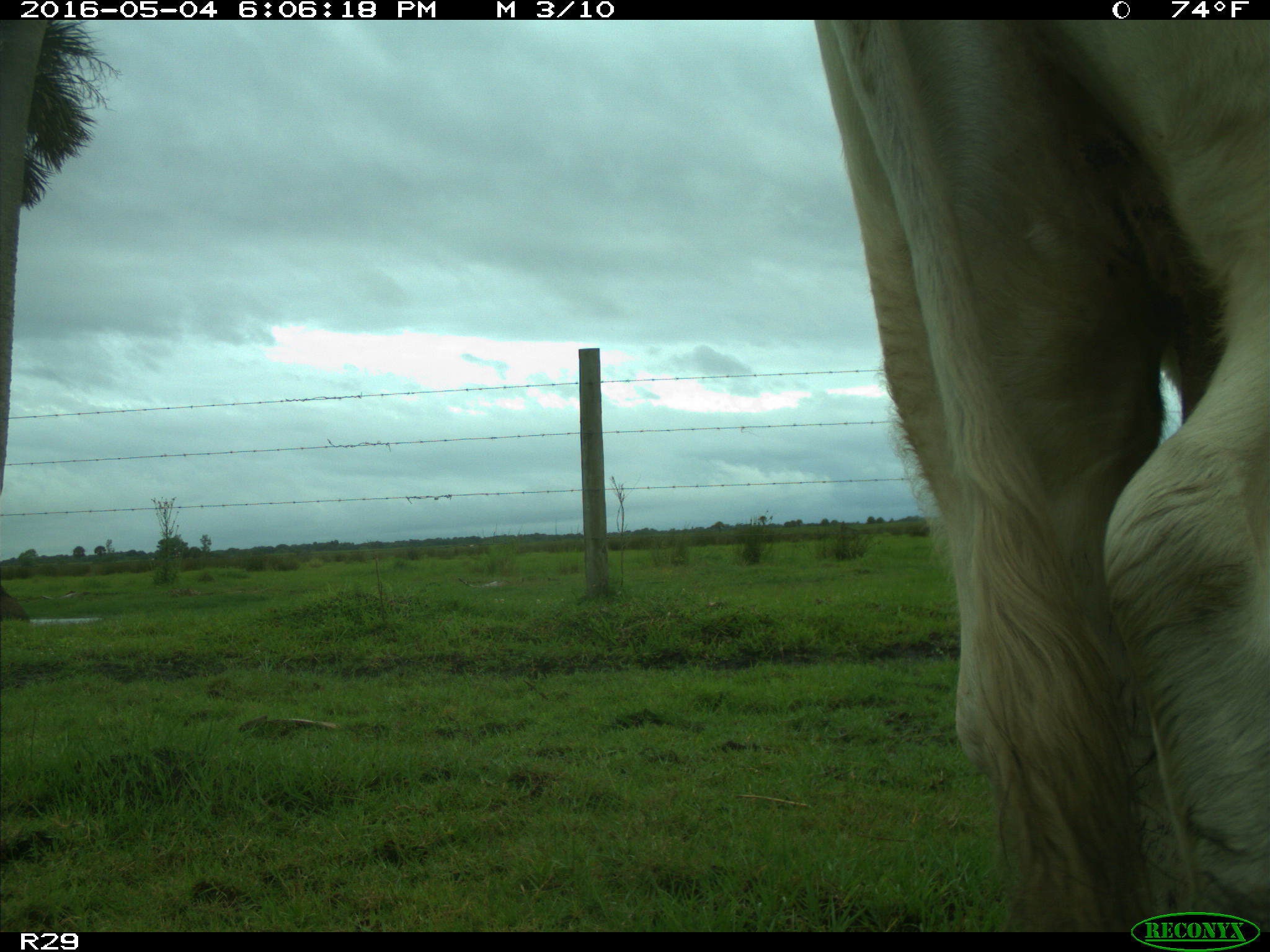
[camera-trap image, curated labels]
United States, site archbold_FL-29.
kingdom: Animalia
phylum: Chordata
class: Mammalia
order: Artiodactyla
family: Bovidae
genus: Bos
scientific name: Bos taurus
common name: domestic cow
Bos taurus (domestic cow).